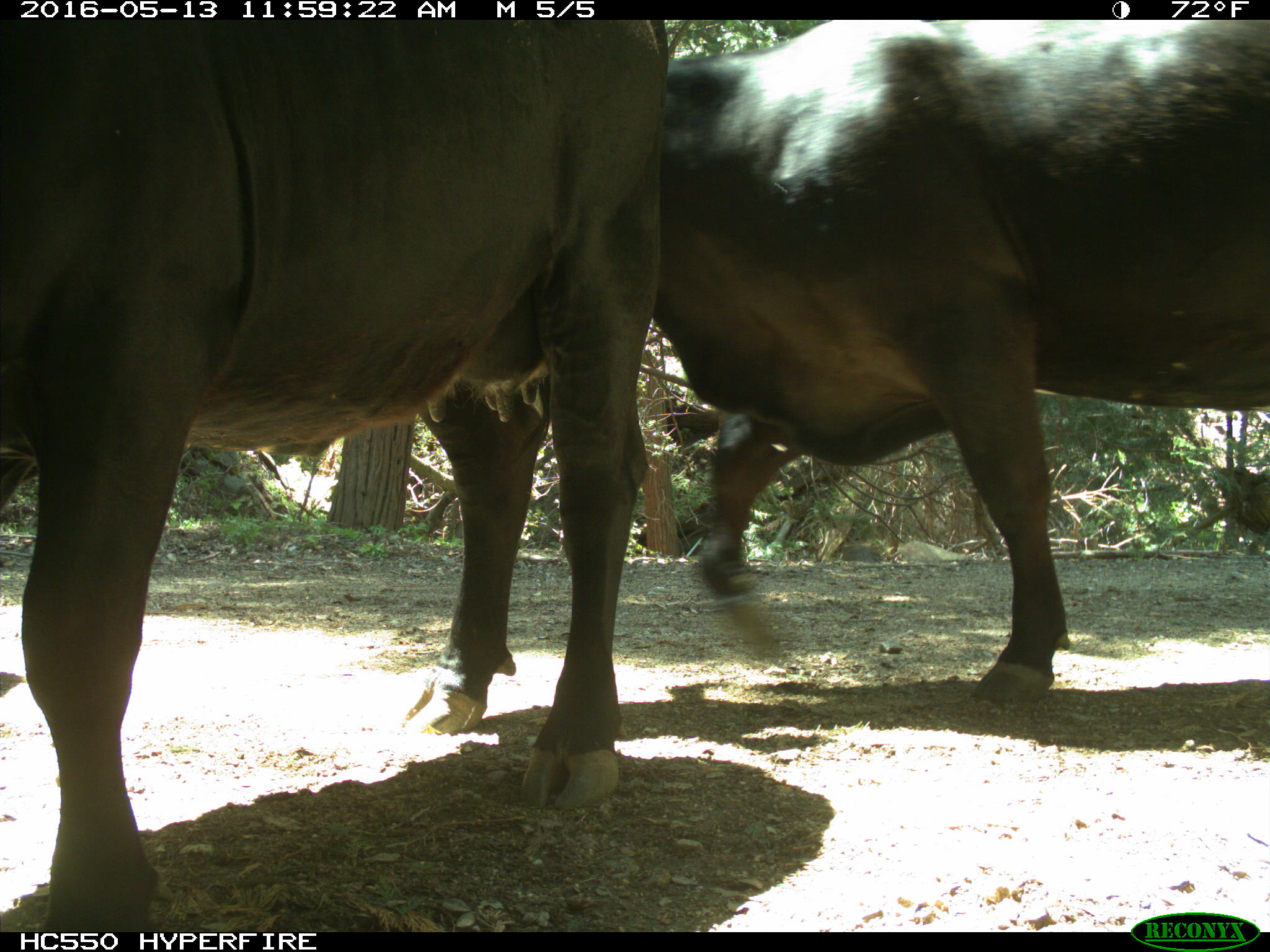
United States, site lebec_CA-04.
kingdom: Animalia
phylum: Chordata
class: Mammalia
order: Artiodactyla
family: Bovidae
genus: Bos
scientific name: Bos taurus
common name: domestic cow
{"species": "Bos taurus (domestic cow)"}